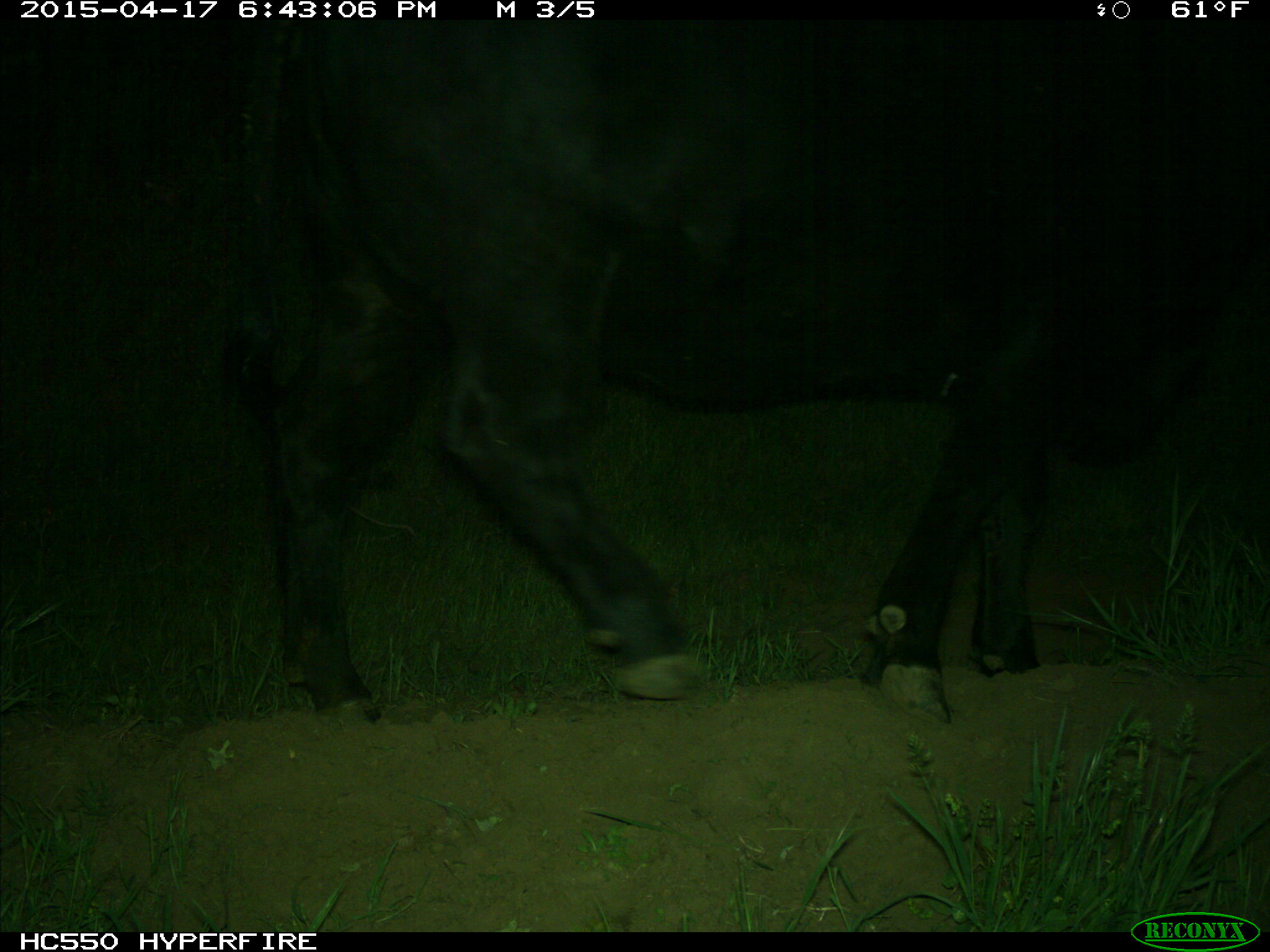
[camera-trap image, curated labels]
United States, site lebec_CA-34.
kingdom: Animalia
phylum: Chordata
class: Mammalia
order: Artiodactyla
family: Bovidae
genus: Bos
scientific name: Bos taurus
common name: domestic cow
Bos taurus (domestic cow).